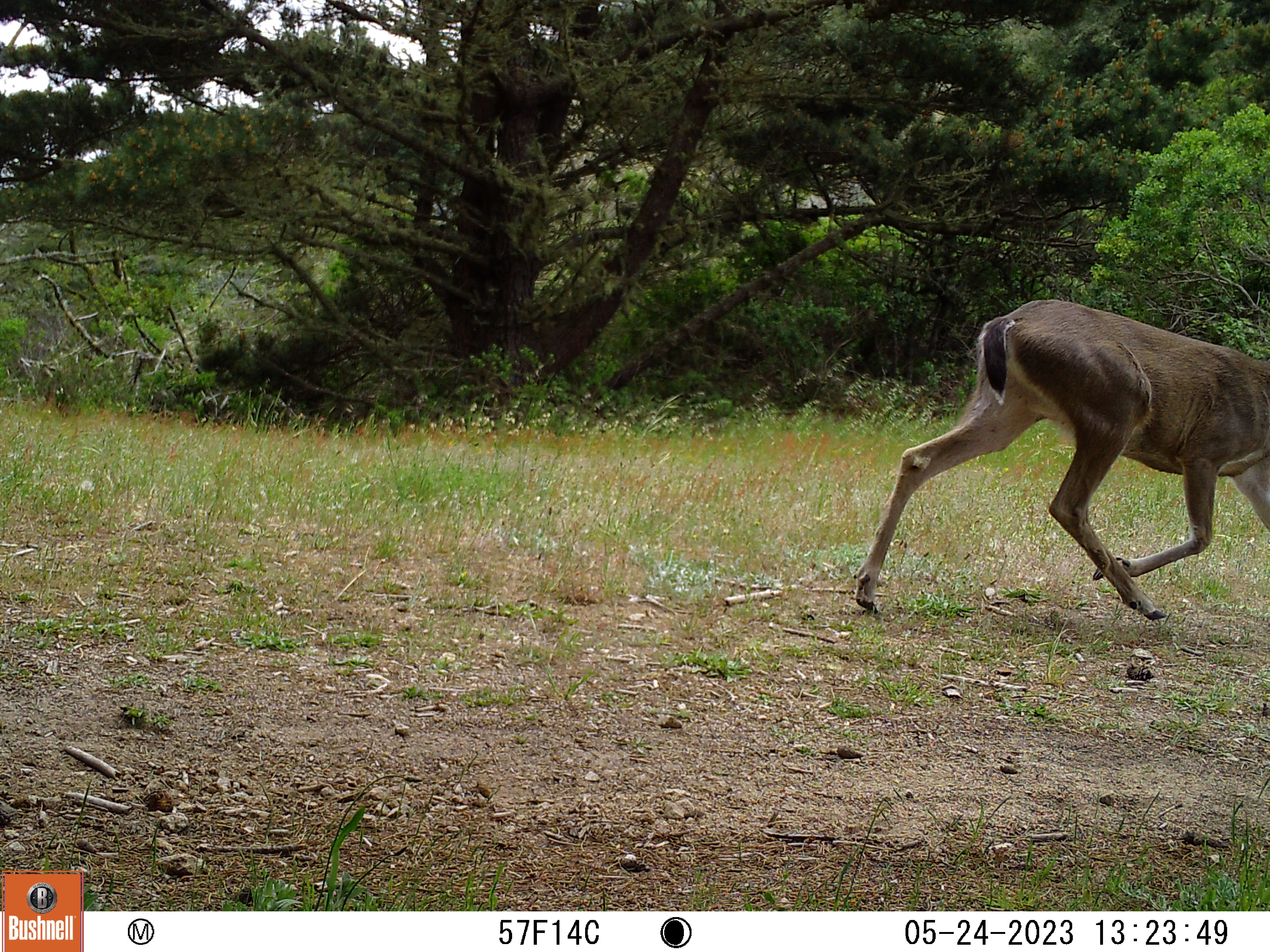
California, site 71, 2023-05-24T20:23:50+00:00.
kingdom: Animalia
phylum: Chordata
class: Mammalia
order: Artiodactyla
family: Cervidae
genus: Odocoileus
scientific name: Odocoileus hemionus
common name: mule deer